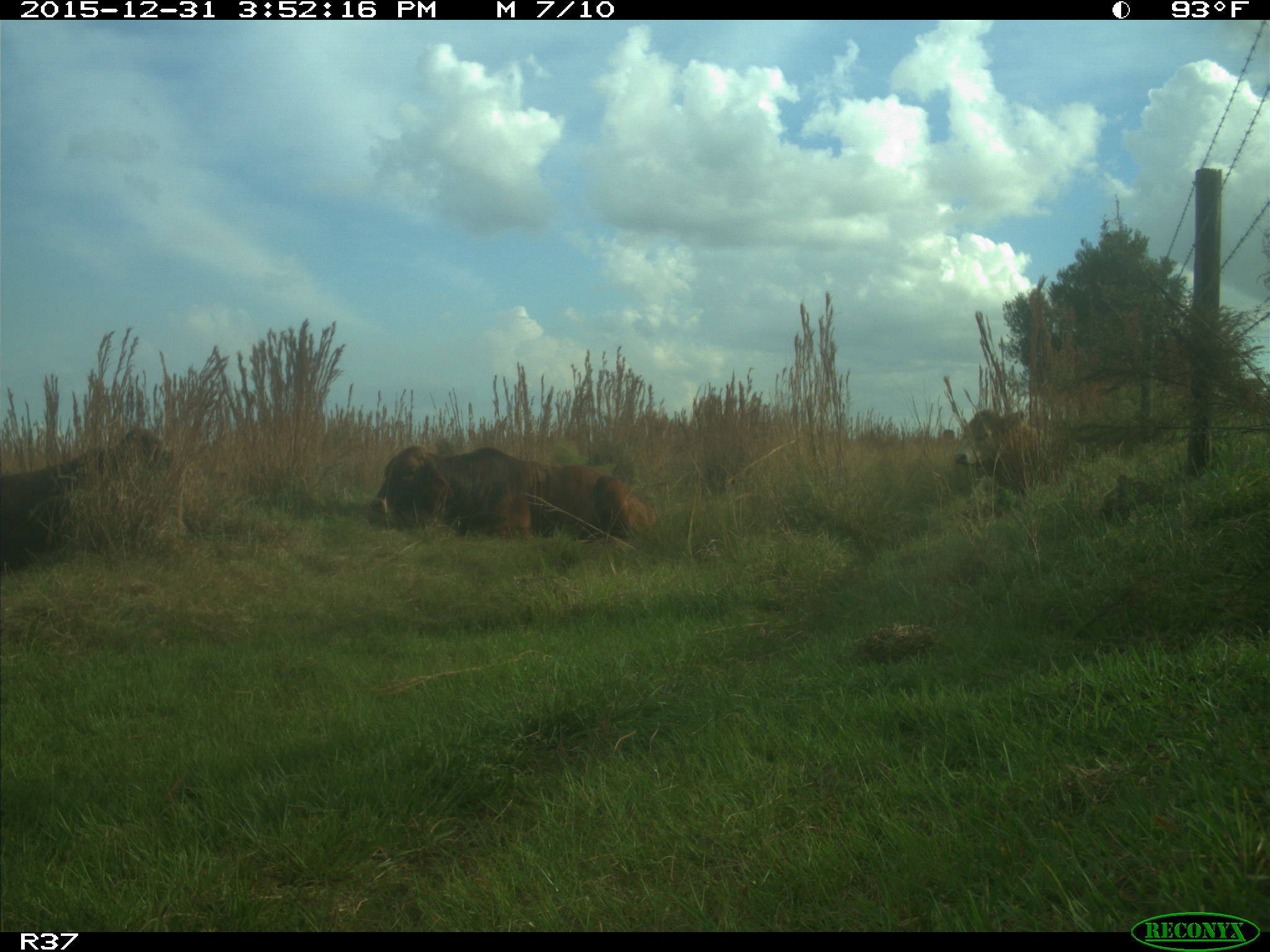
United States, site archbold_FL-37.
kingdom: Animalia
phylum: Chordata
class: Mammalia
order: Artiodactyla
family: Bovidae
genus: Bos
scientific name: Bos taurus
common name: domestic cow